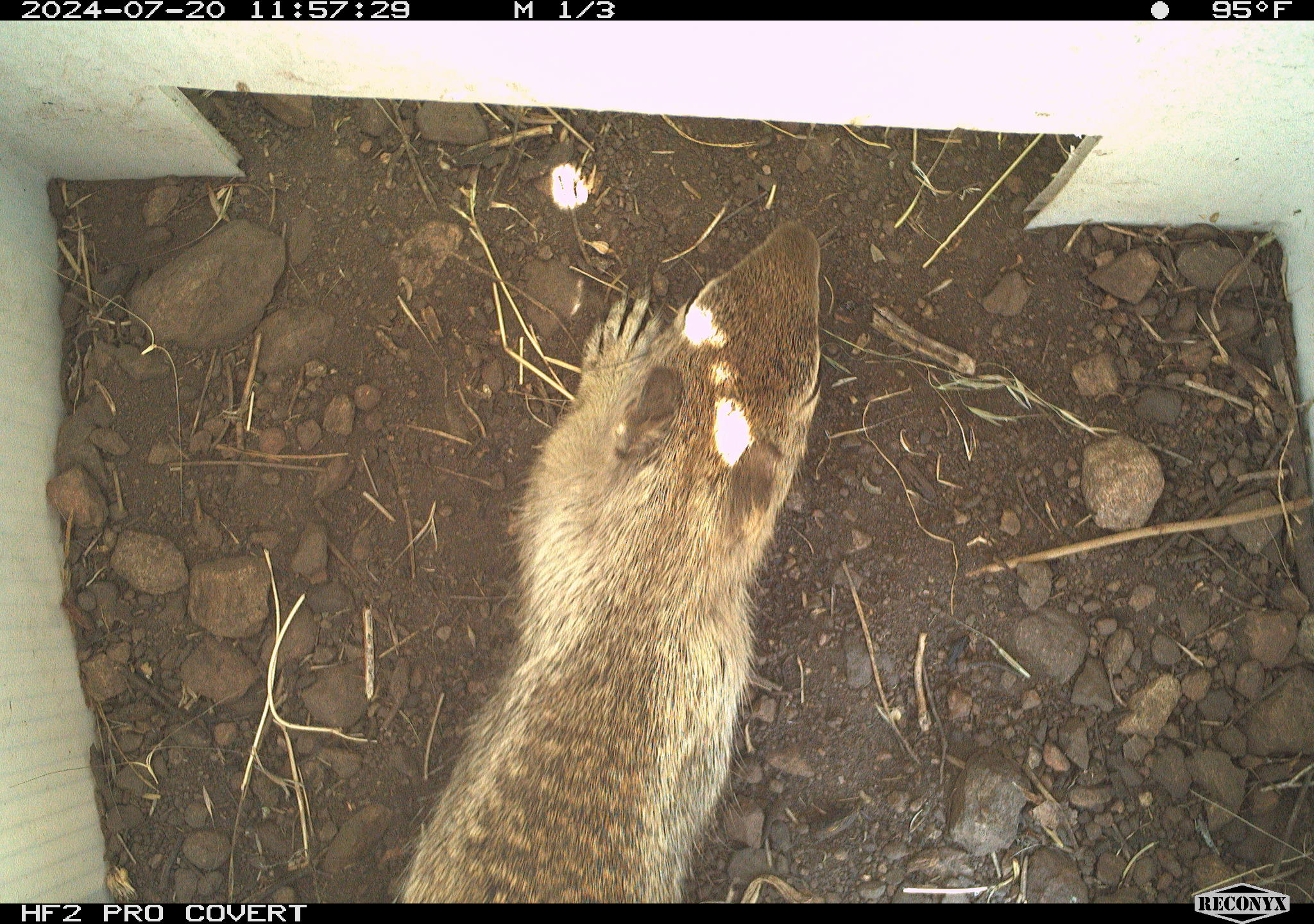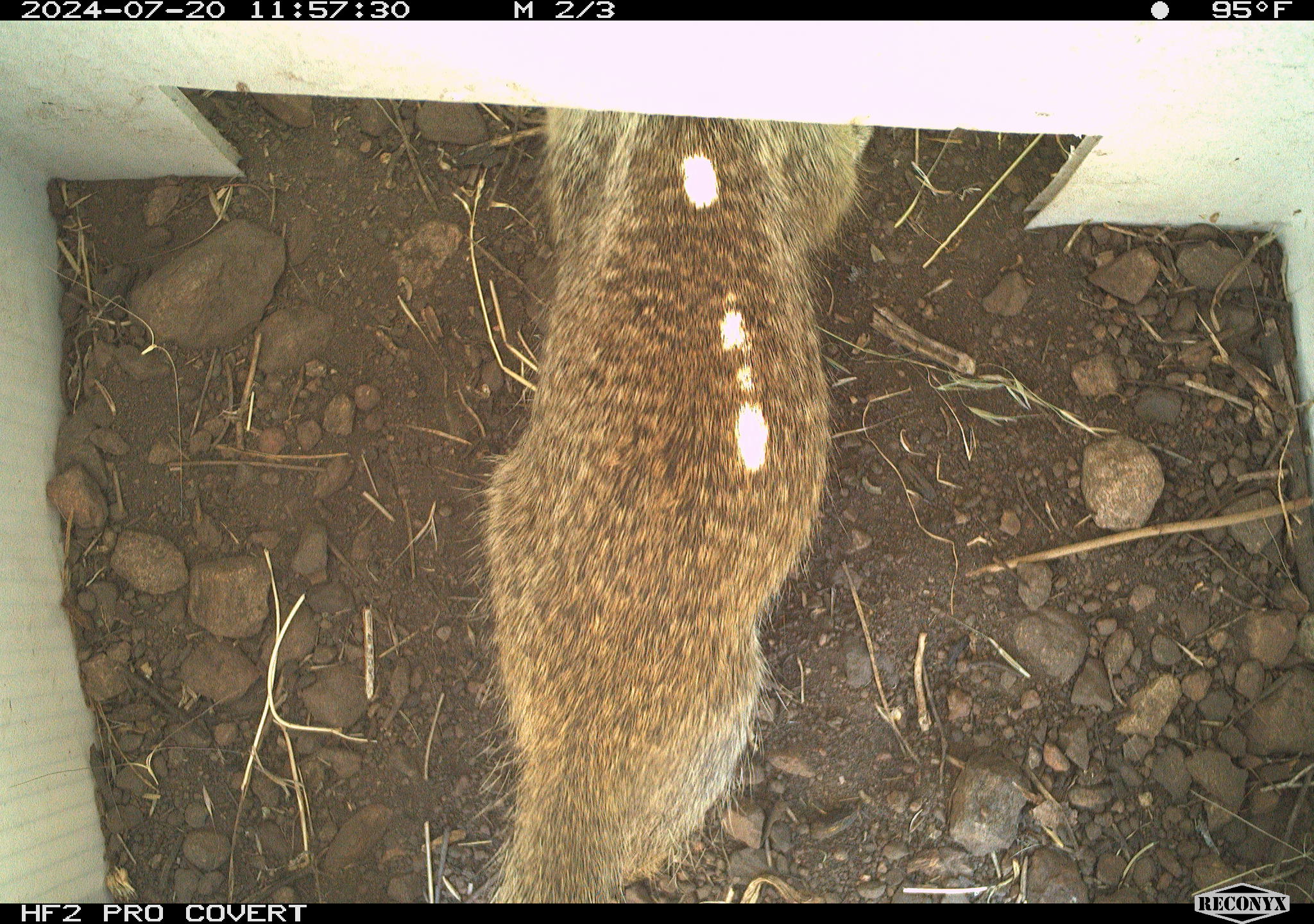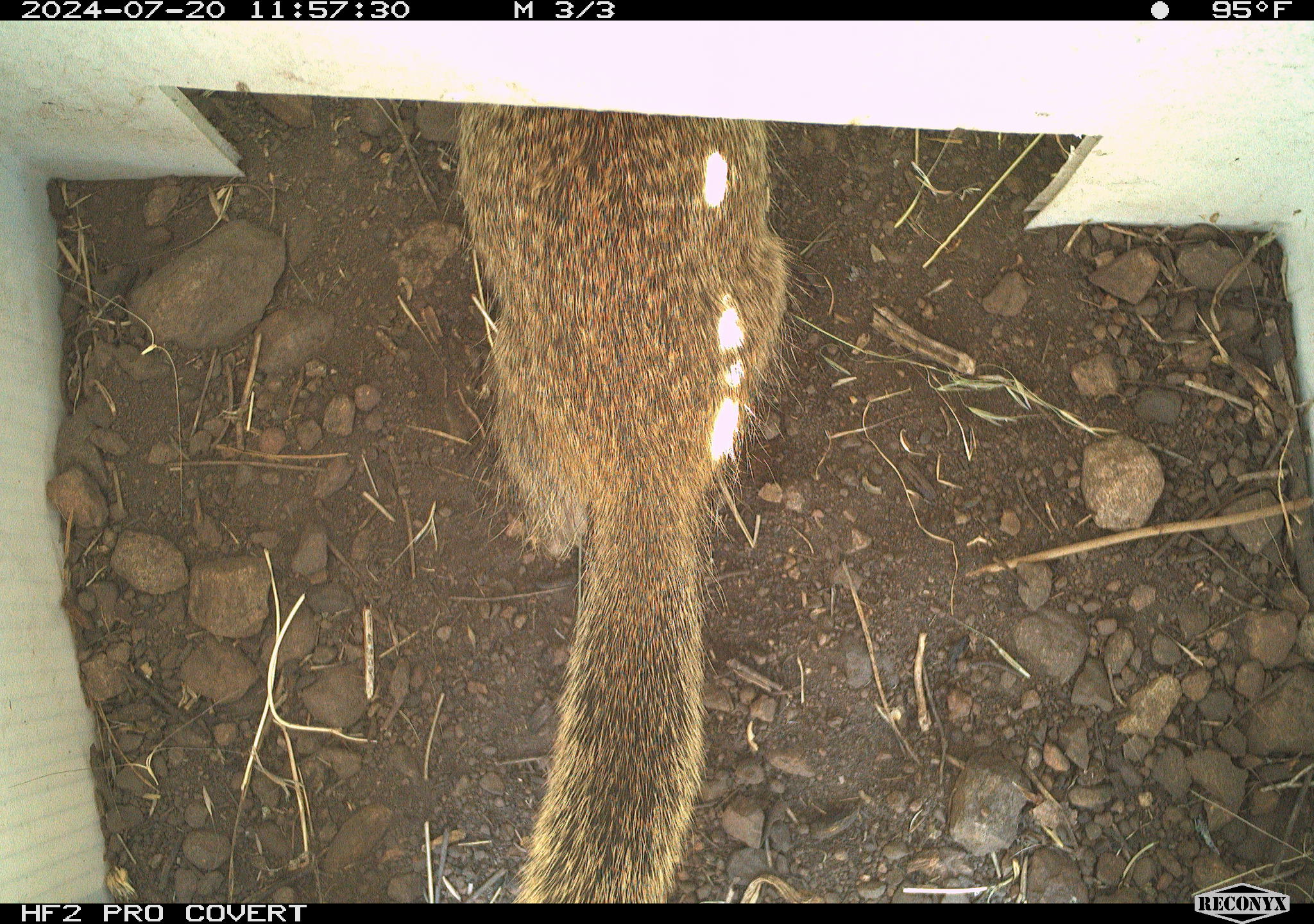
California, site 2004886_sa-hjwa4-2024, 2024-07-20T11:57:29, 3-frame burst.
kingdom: Animalia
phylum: Chordata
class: Mammalia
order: Rodentia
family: Sciuridae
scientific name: Sciuridae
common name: squirrels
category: sciuridae family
Sciuridae family (squirrels) (Sciuridae).